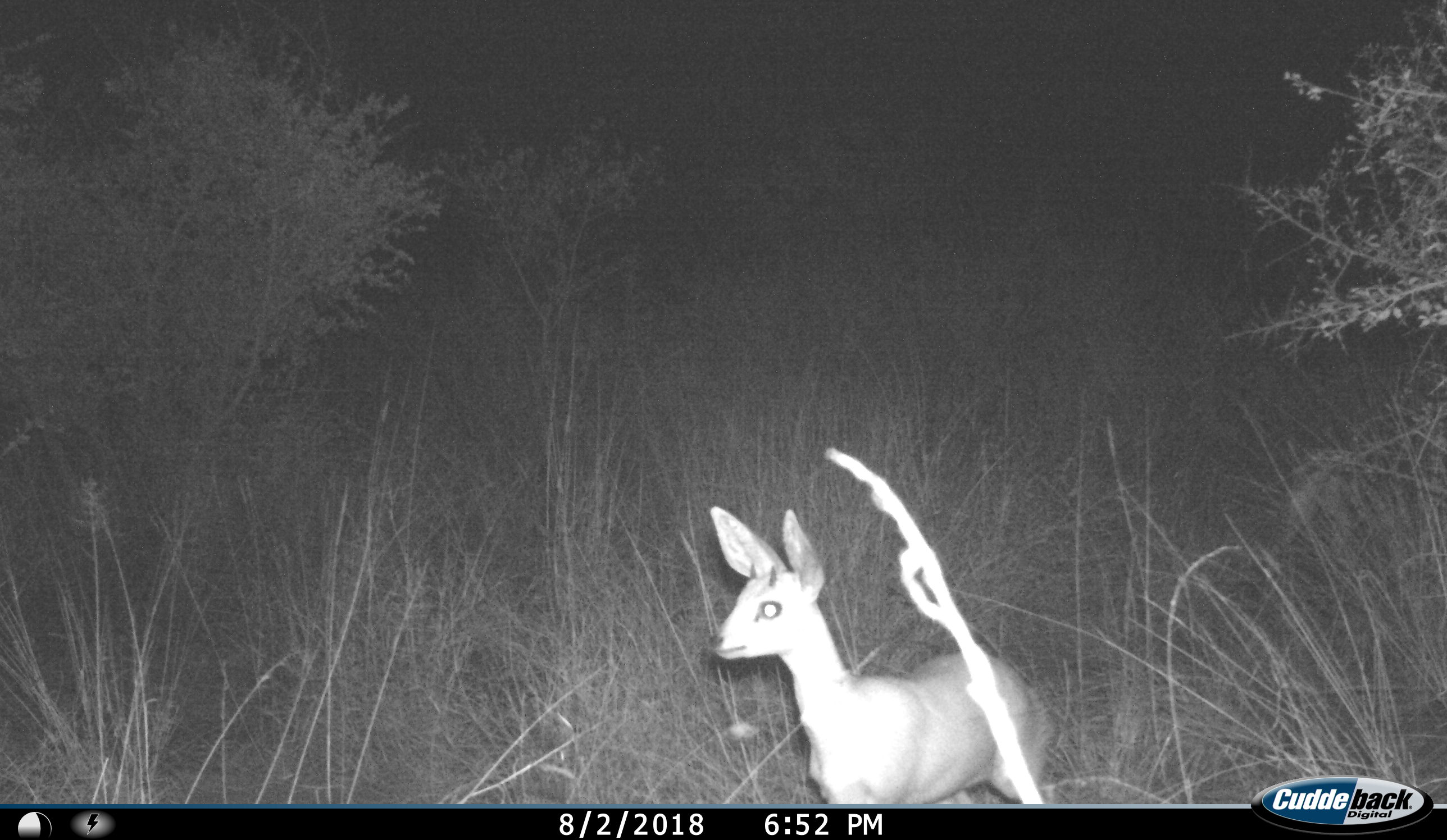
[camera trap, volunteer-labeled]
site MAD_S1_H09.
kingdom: Animalia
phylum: Chordata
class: Mammalia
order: Artiodactyla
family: Bovidae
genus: Raphicerus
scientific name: Raphicerus campestris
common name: steenbok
Steenbok (Raphicerus campestris), count 1. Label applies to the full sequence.